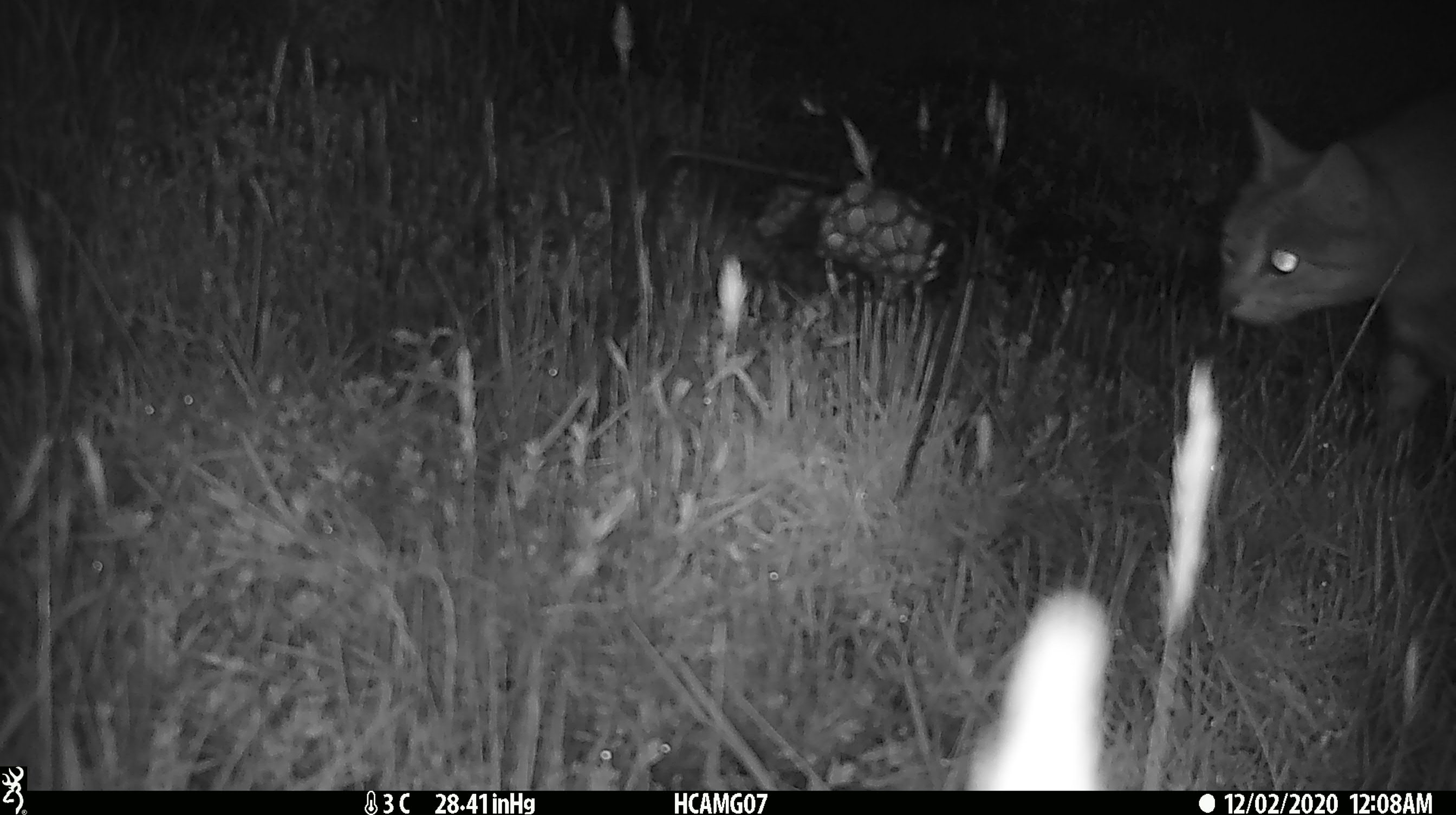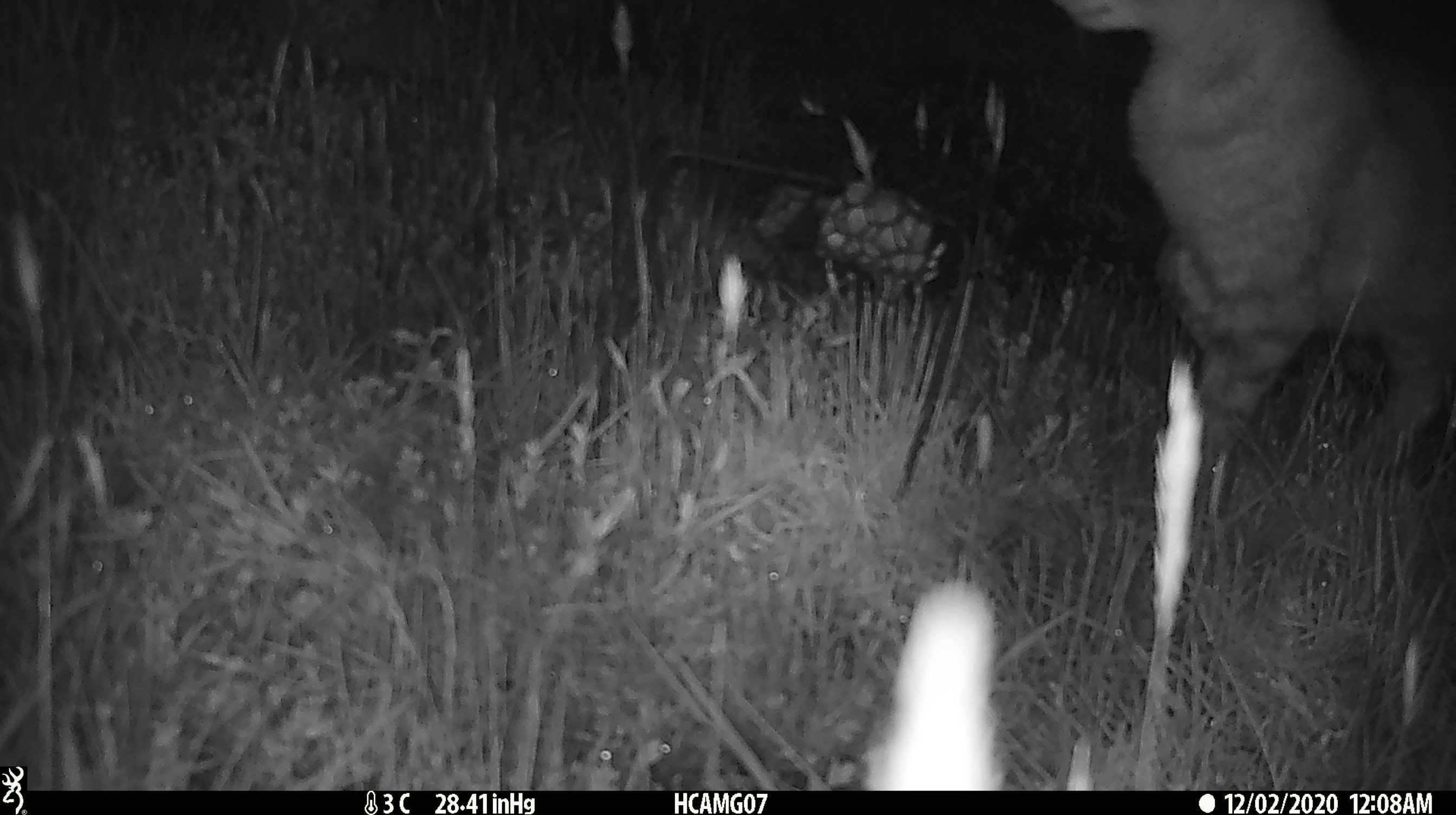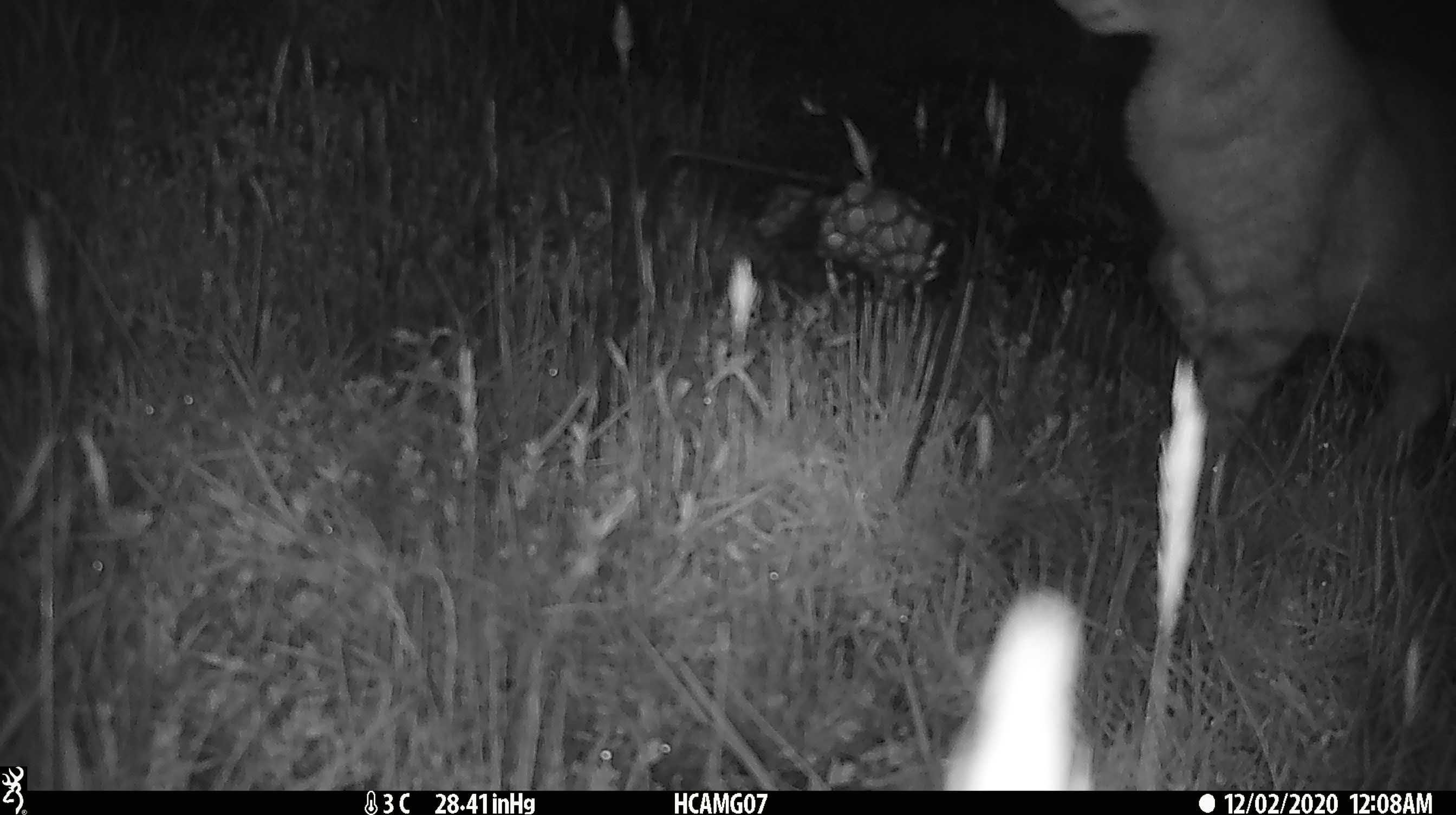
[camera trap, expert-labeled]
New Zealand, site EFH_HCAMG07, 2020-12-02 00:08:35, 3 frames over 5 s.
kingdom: Animalia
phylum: Chordata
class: Mammalia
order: Carnivora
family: Felidae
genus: Felis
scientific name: Felis catus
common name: domestic cat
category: cat